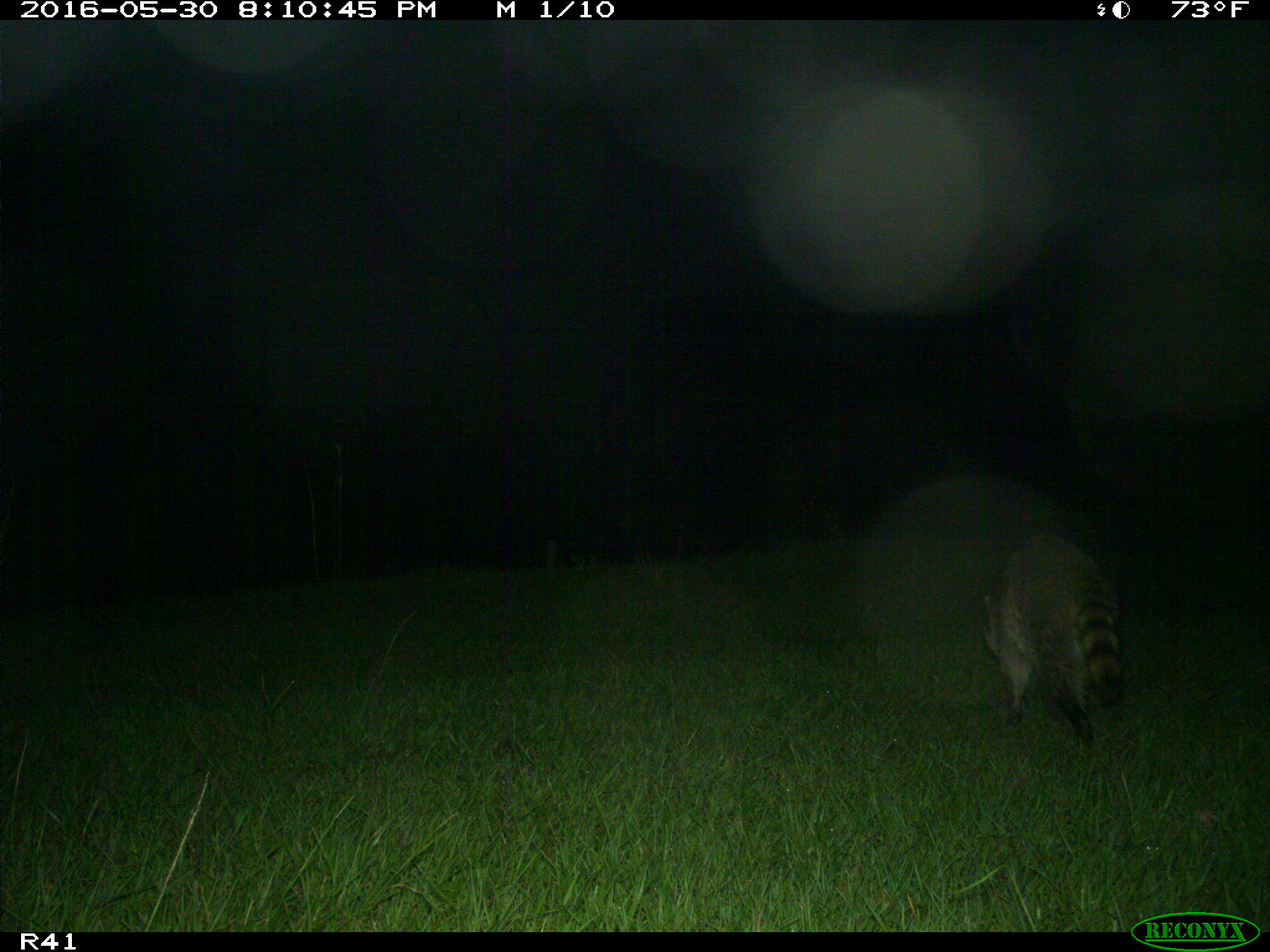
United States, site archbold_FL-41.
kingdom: Animalia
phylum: Chordata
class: Mammalia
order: Carnivora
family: Procyonidae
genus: Procyon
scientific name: Procyon lotor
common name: common raccoon